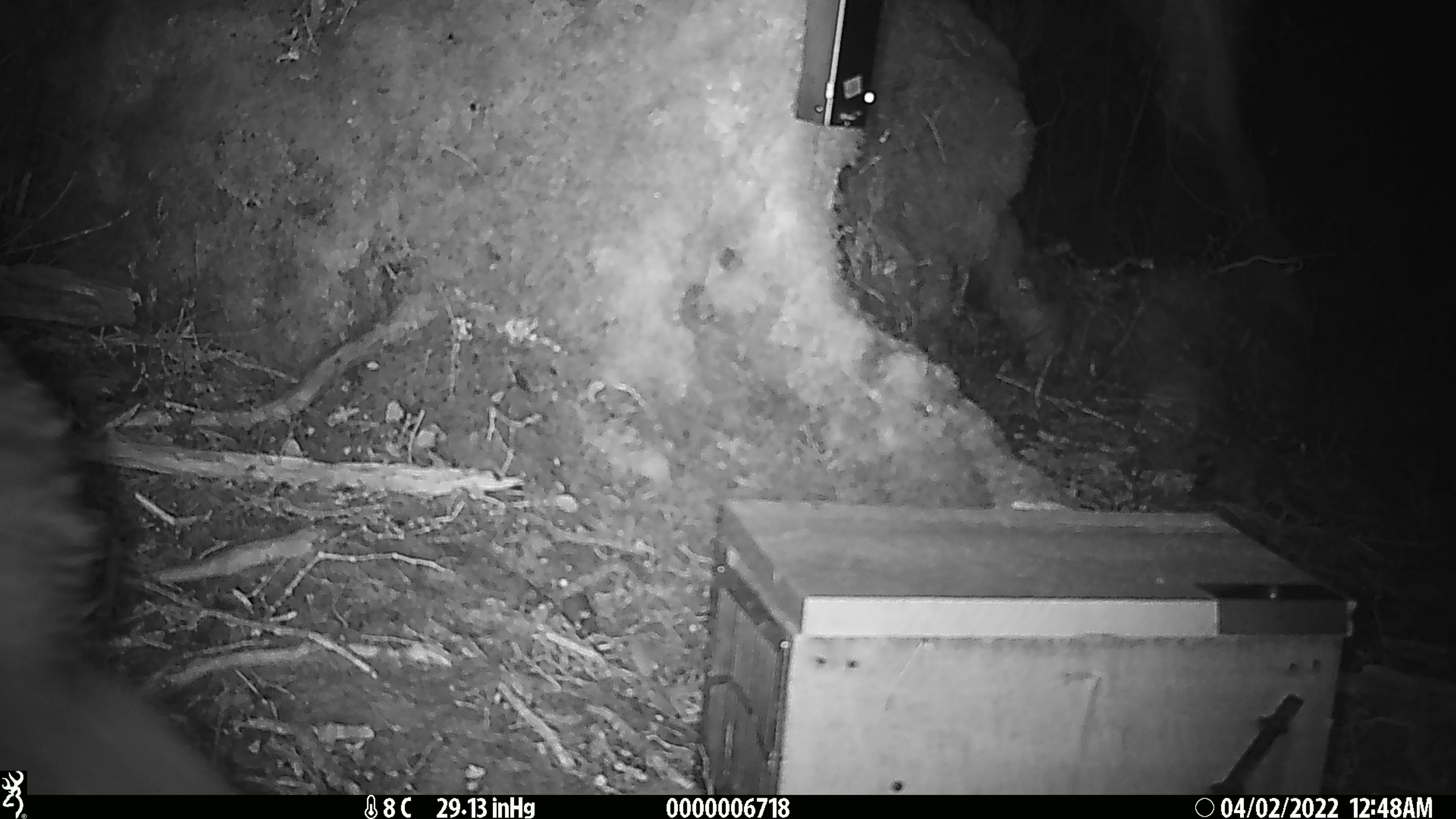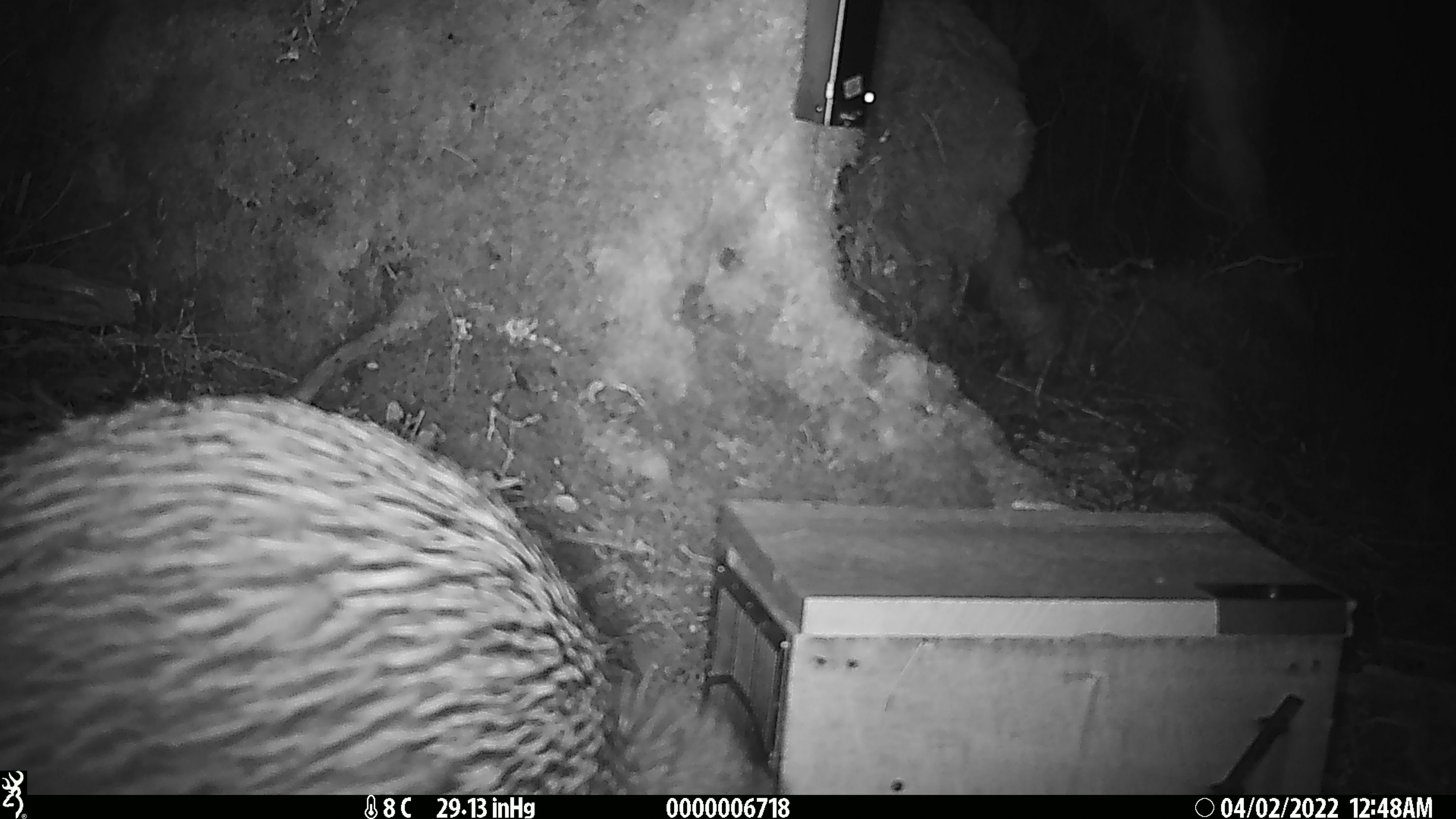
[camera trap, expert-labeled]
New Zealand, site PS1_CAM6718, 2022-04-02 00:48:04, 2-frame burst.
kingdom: Animalia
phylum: Chordata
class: Aves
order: Apterygiformes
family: Apterygidae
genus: Apteryx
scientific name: Apteryx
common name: kiwi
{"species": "kiwi (Apteryx)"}